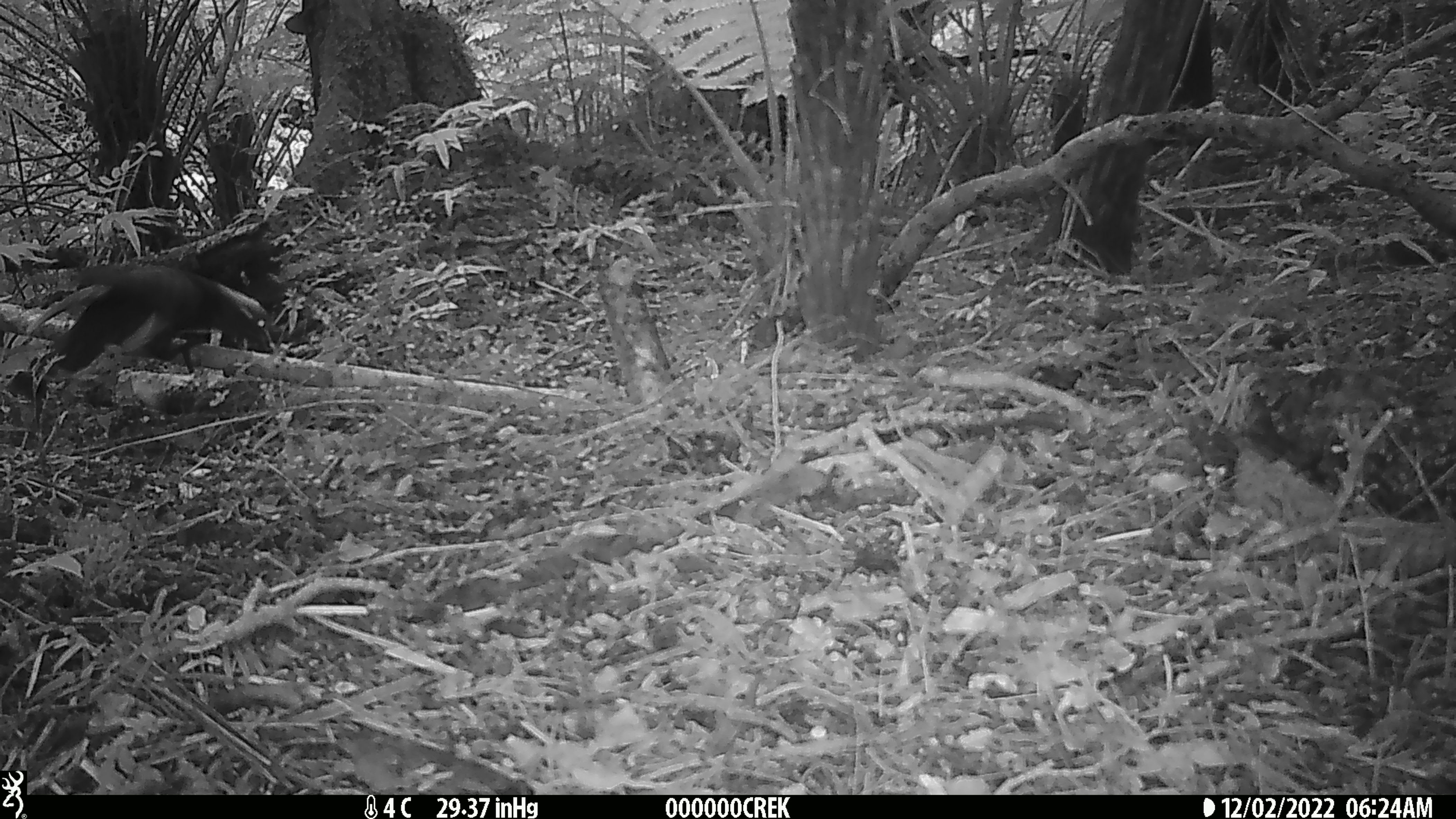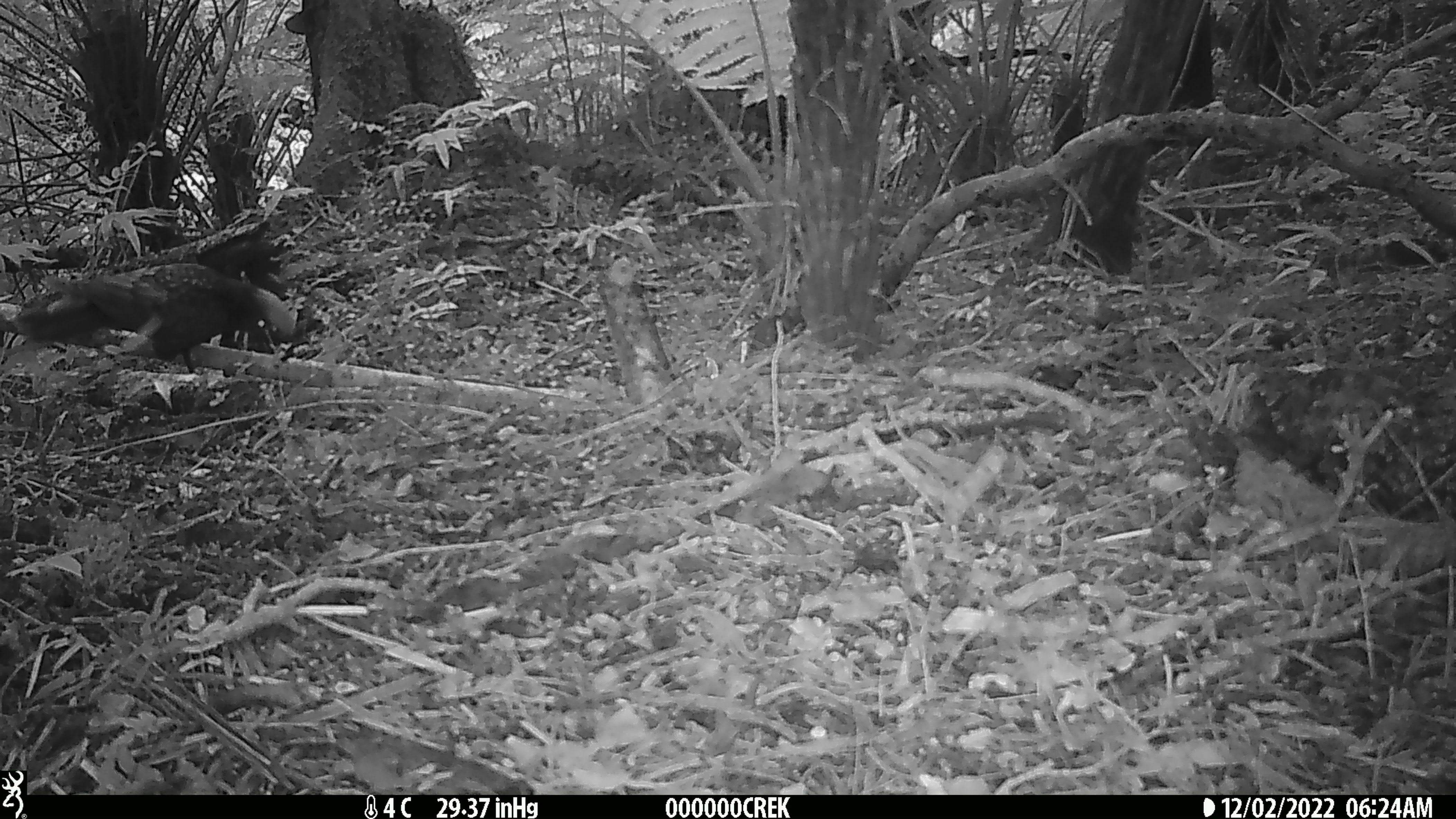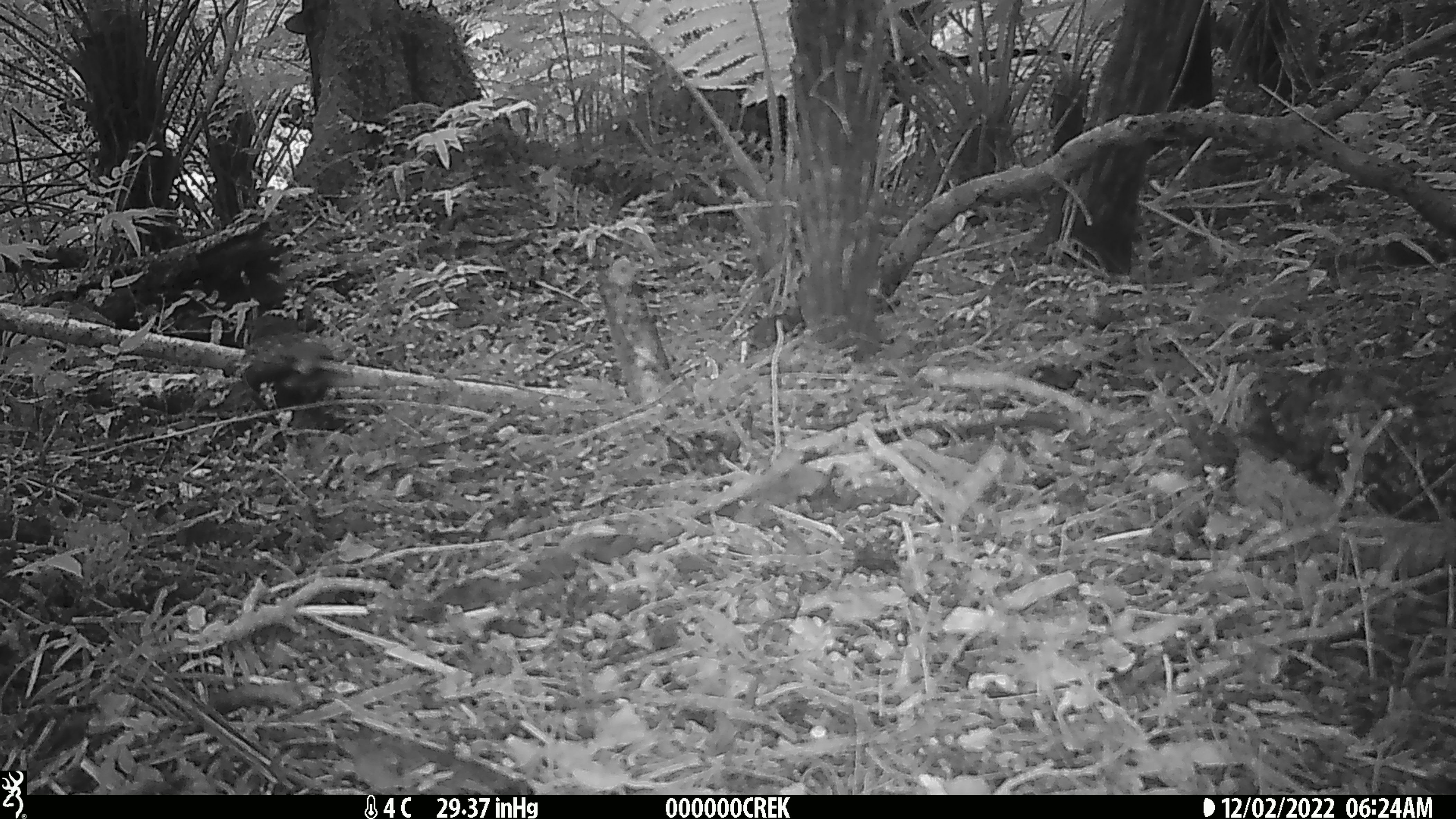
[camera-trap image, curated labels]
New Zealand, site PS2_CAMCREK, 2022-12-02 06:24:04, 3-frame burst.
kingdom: Animalia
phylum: Chordata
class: Aves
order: Psittaciformes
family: Strigopidae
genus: Nestor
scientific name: Nestor meridionalis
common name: kaka